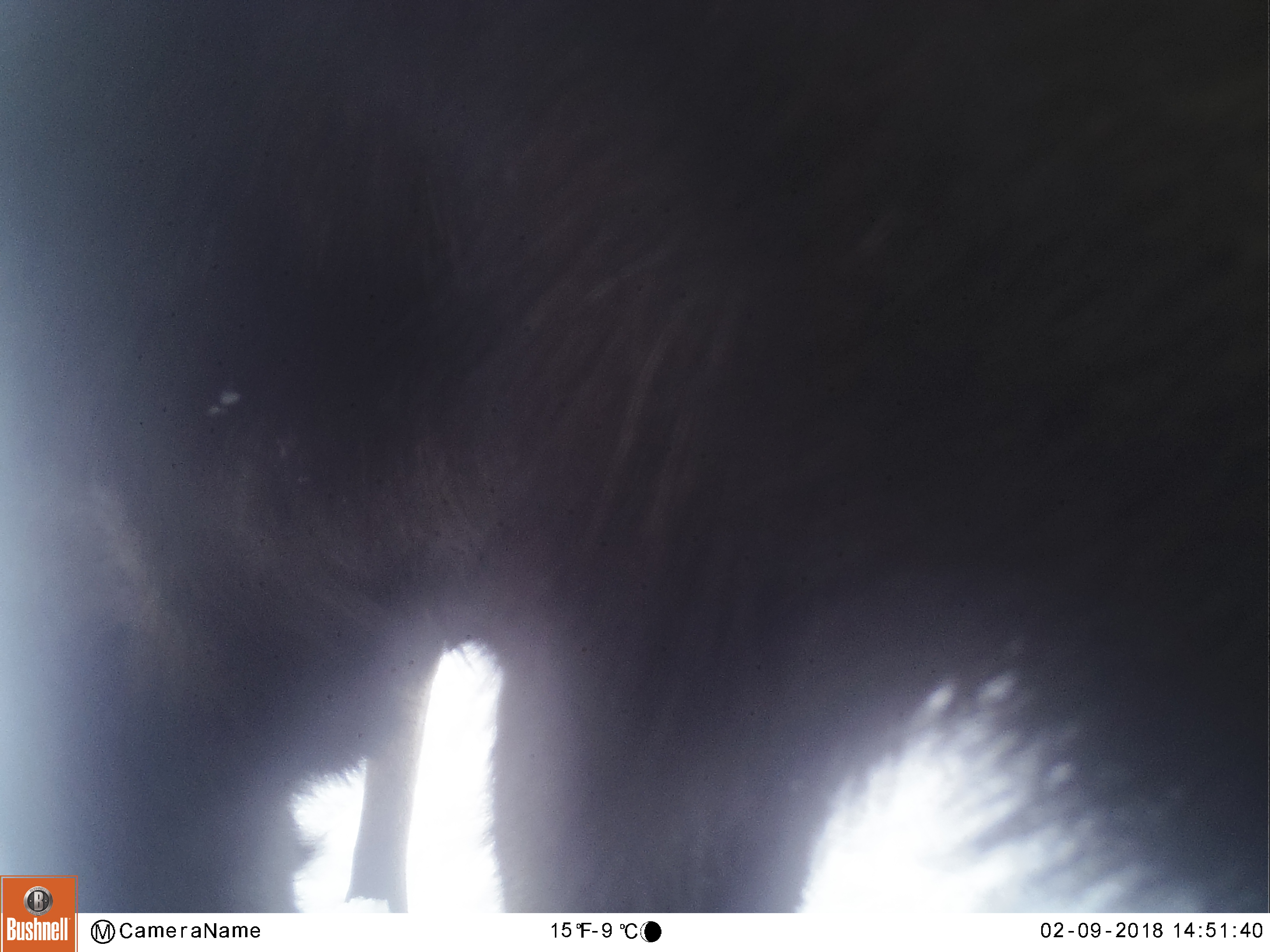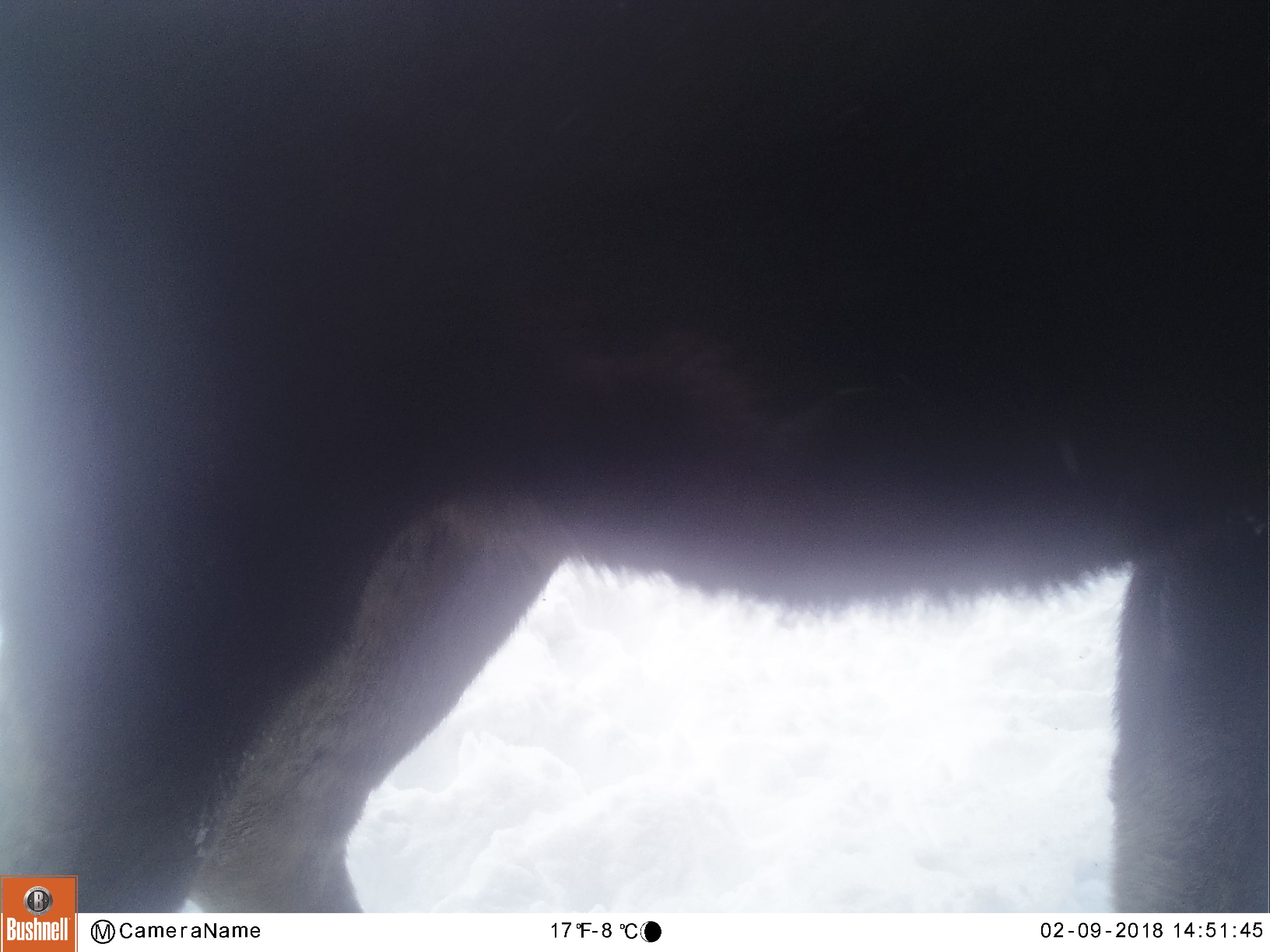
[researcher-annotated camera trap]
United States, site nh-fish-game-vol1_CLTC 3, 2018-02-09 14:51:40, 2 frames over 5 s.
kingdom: Animalia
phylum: Chordata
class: Mammalia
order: Artiodactyla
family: Cervidae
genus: Alces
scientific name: Alces alces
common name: moose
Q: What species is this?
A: Moose (Alces alces).